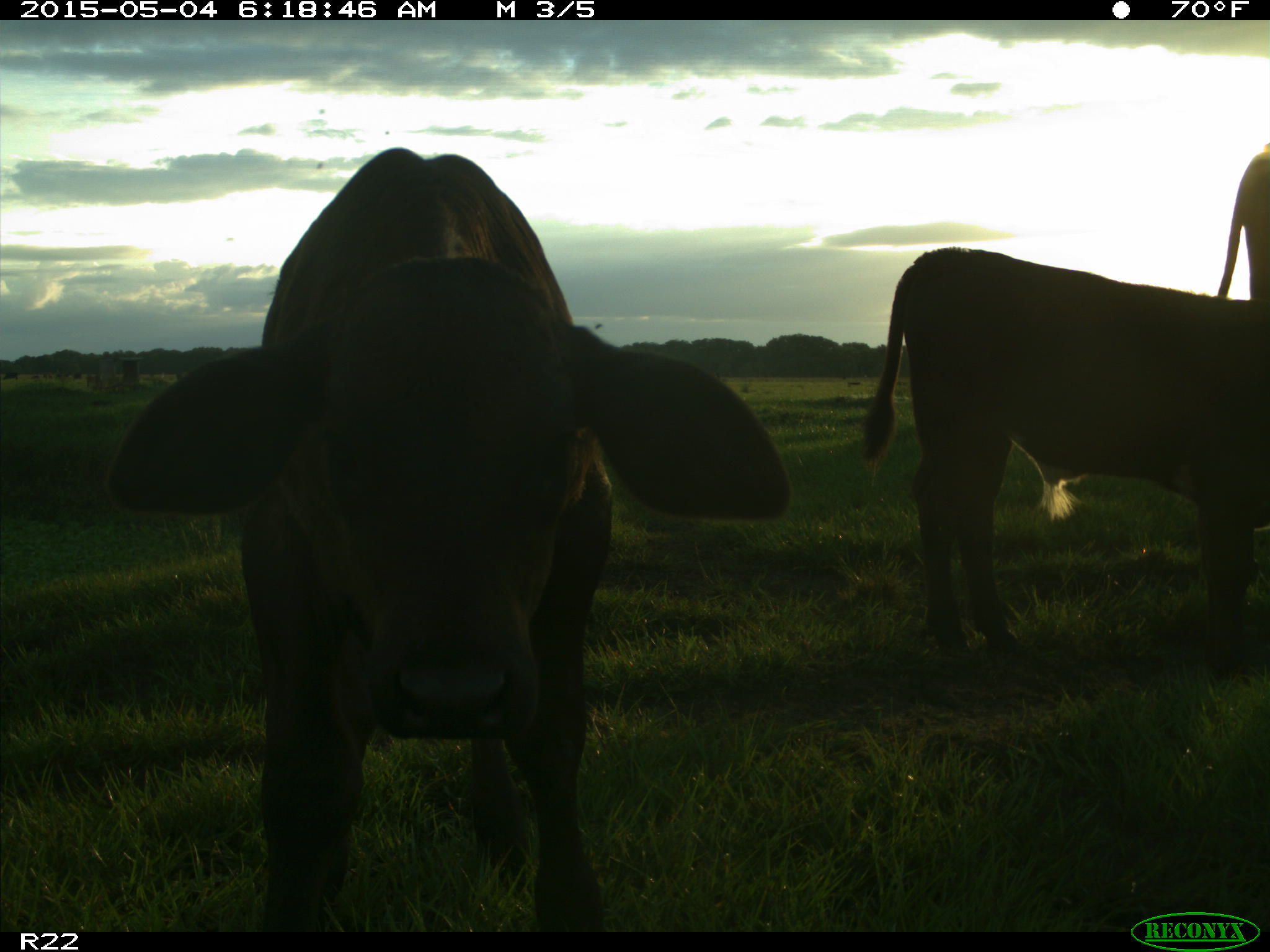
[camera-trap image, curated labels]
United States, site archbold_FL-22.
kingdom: Animalia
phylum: Chordata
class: Mammalia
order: Artiodactyla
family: Bovidae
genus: Bos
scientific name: Bos taurus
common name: domestic cow